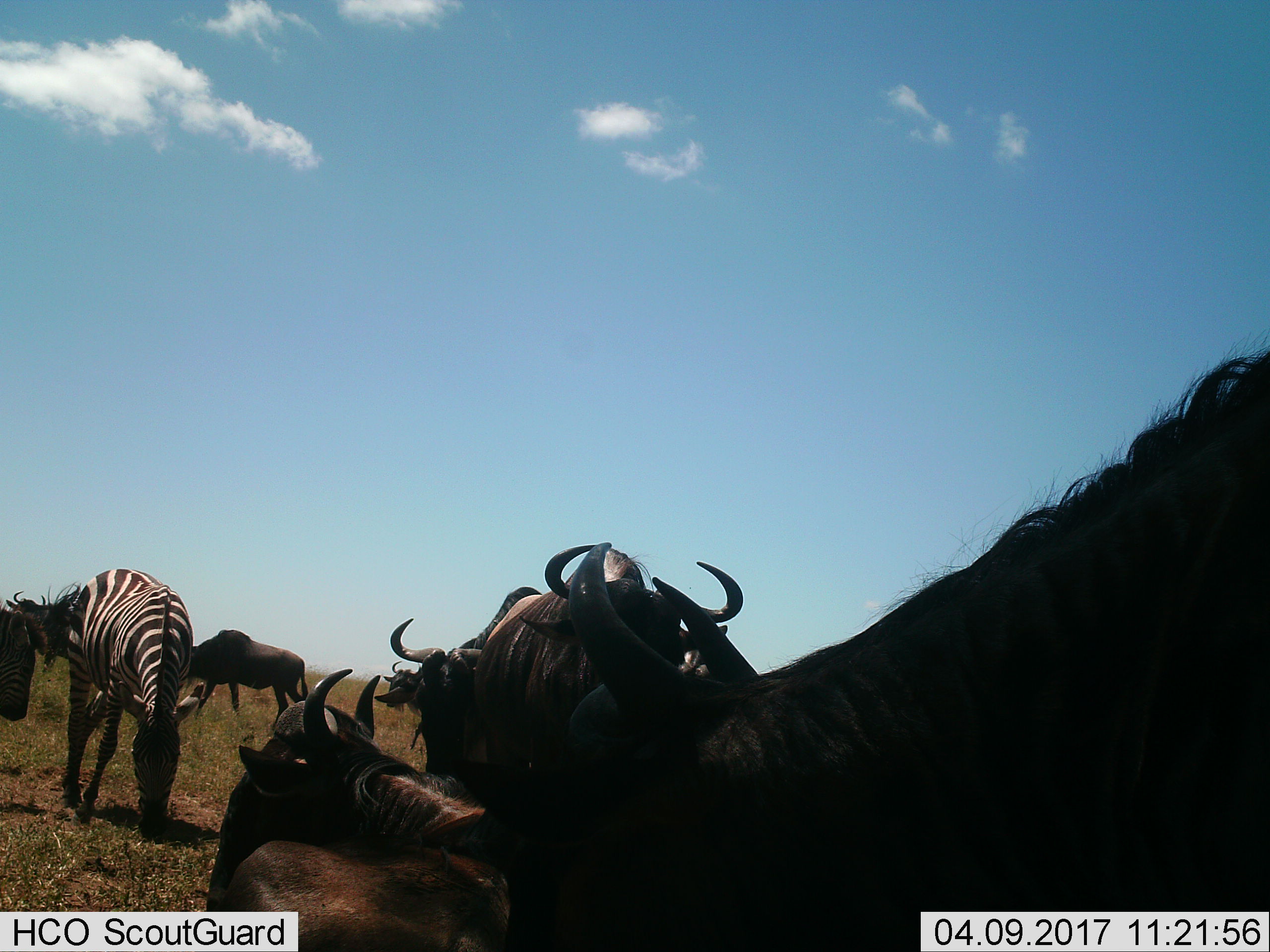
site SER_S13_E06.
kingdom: Animalia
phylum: Chordata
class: Mammalia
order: Artiodactyla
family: Bovidae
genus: Connochaetes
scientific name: Connochaetes taurinus taurinus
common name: blue wildebeest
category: wildebeestblue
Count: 6.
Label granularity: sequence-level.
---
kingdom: Animalia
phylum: Chordata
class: Mammalia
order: Perissodactyla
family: Equidae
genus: Equus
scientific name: Equus quagga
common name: plains zebra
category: zebraplains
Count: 2.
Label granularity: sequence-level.